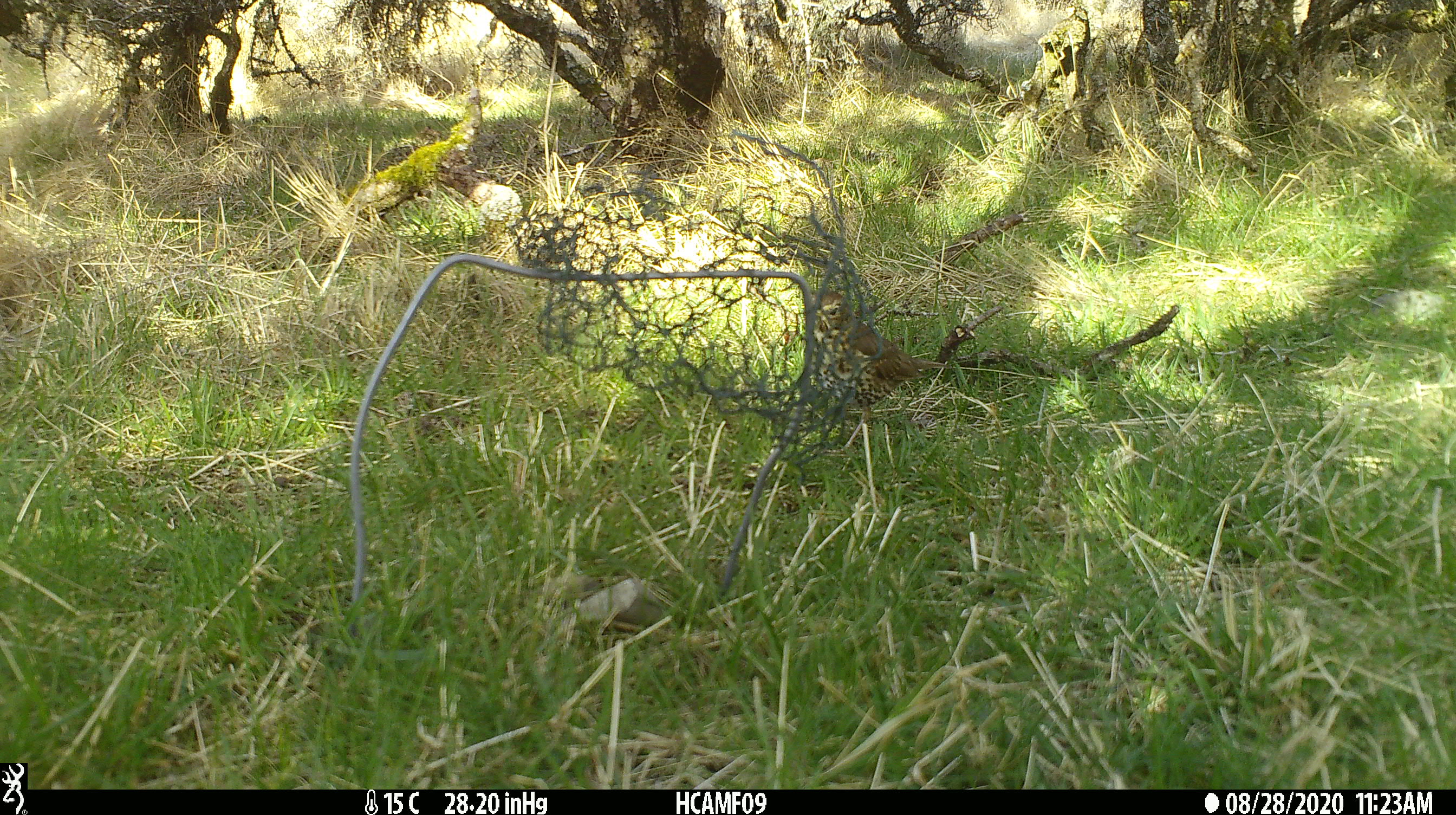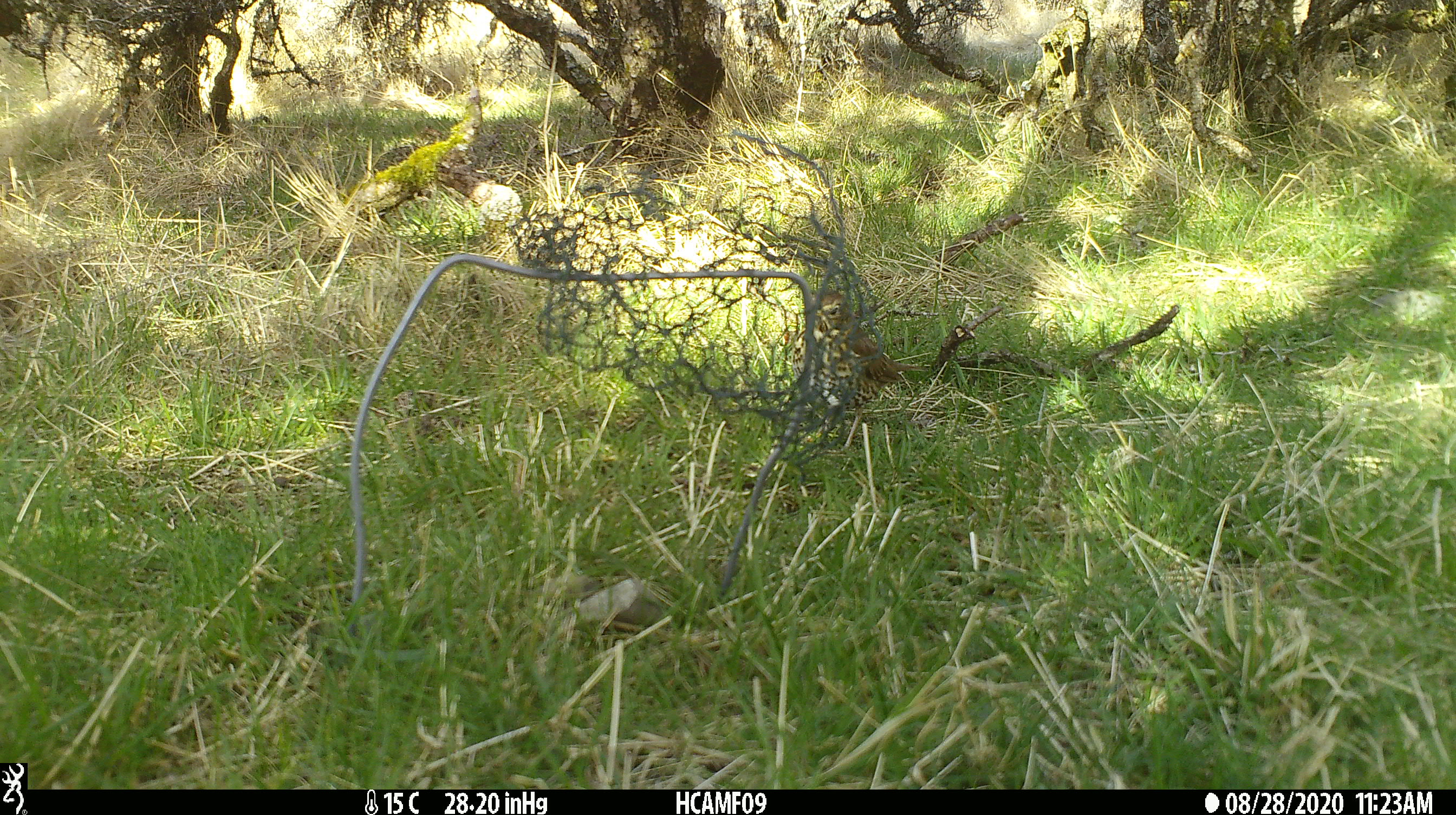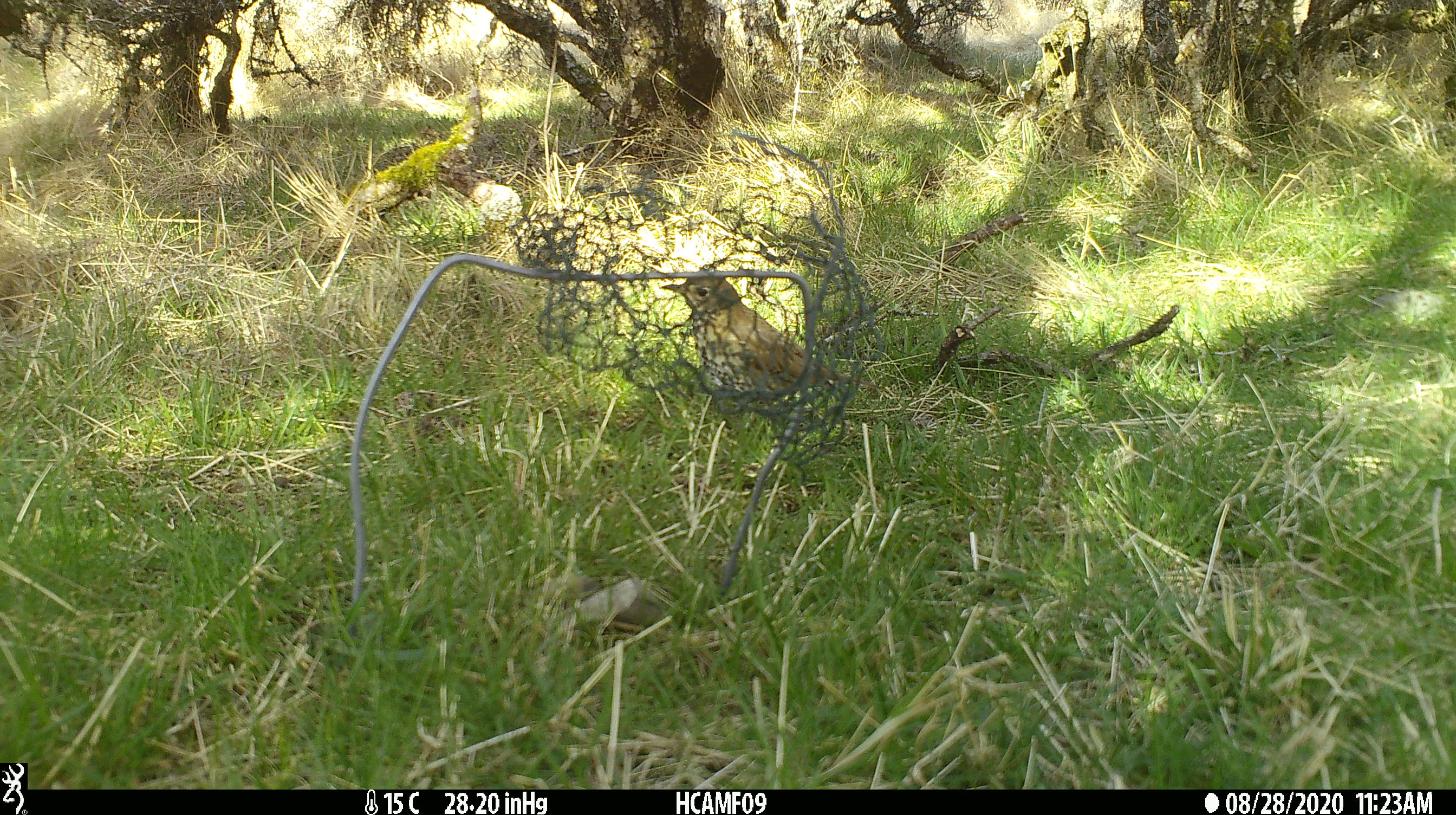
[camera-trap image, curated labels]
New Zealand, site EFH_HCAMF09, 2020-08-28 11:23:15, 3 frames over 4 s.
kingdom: Animalia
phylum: Chordata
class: Aves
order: Passeriformes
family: Turdidae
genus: Turdus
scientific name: Turdus philomelos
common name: song thrush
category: thrush